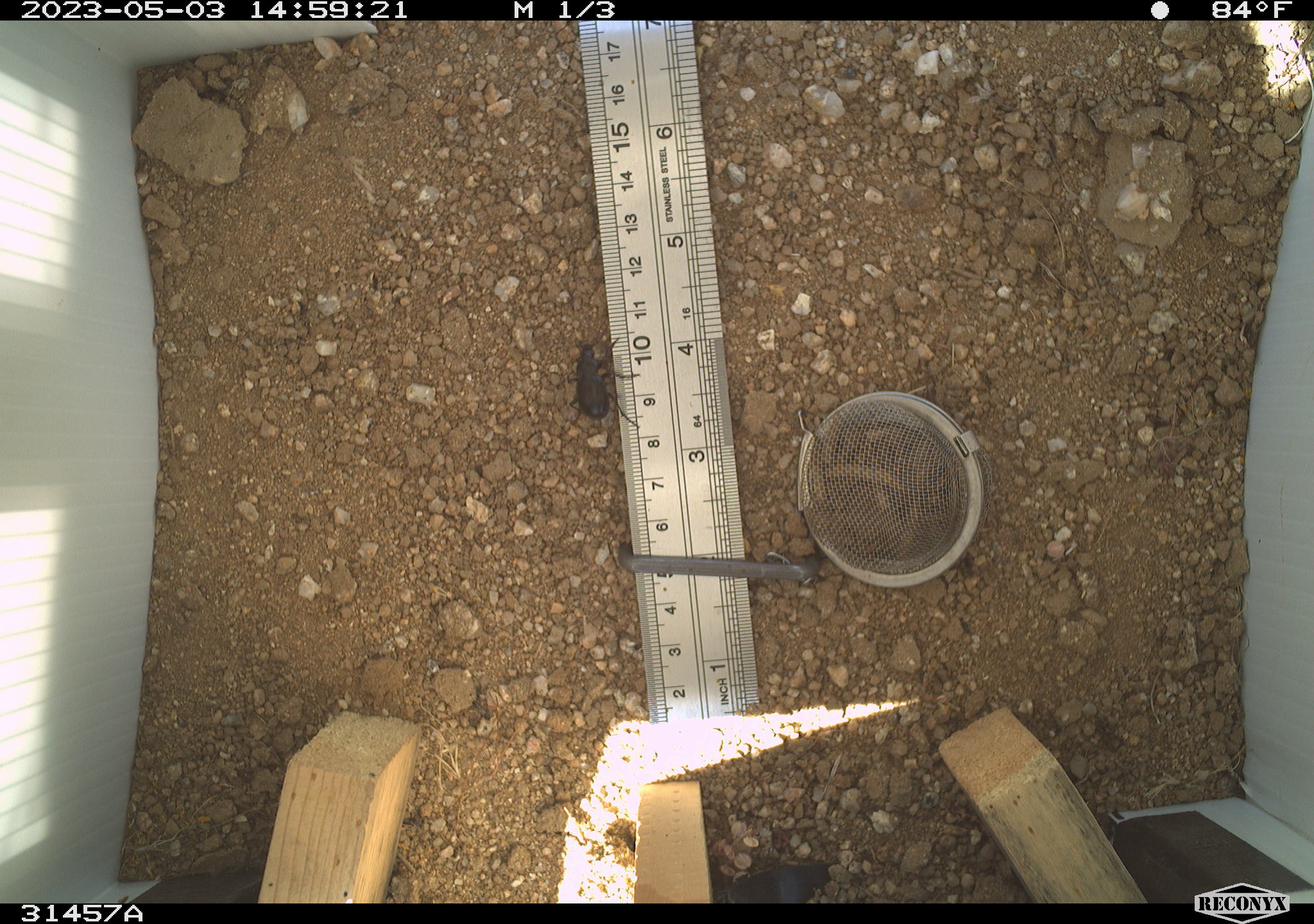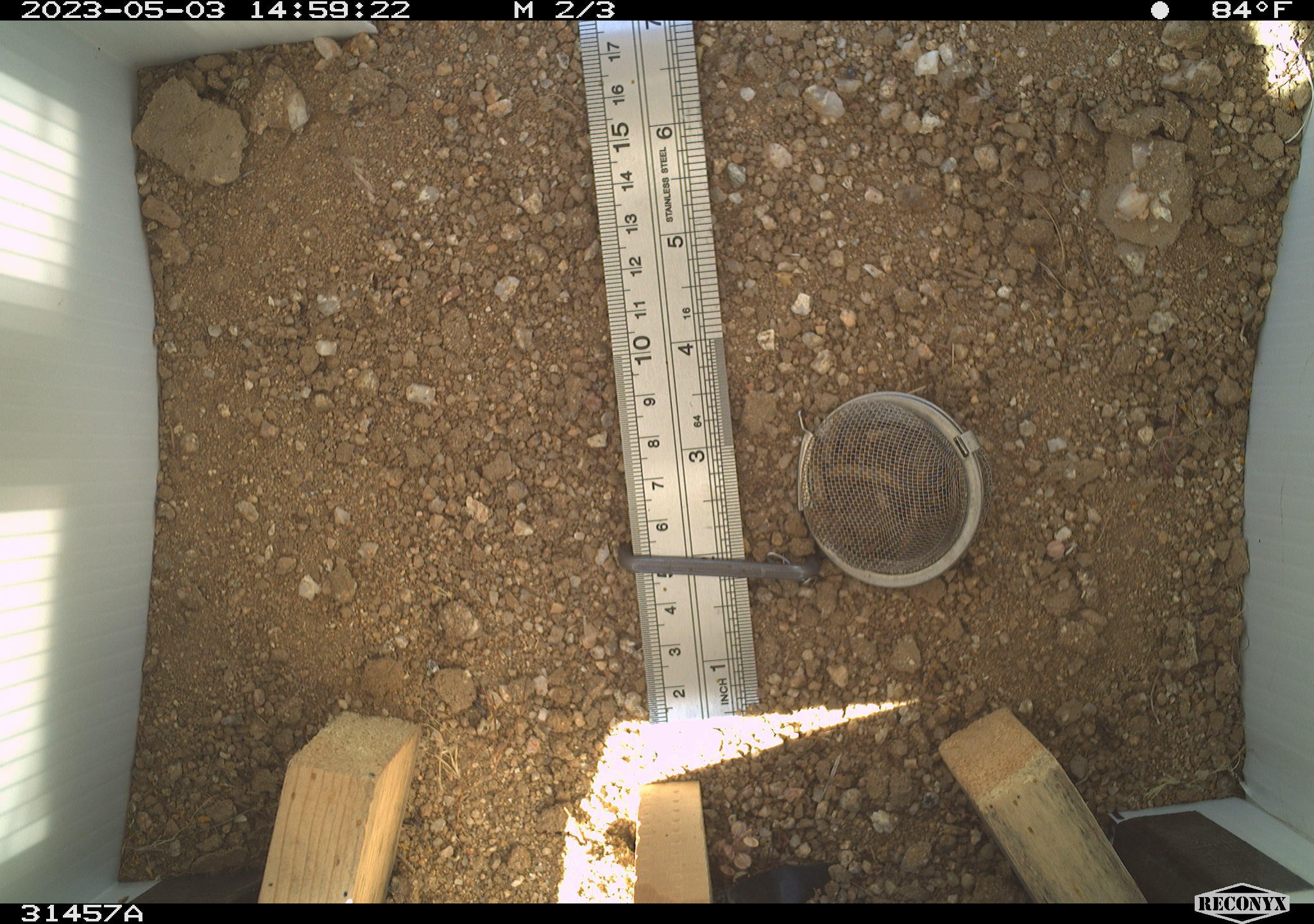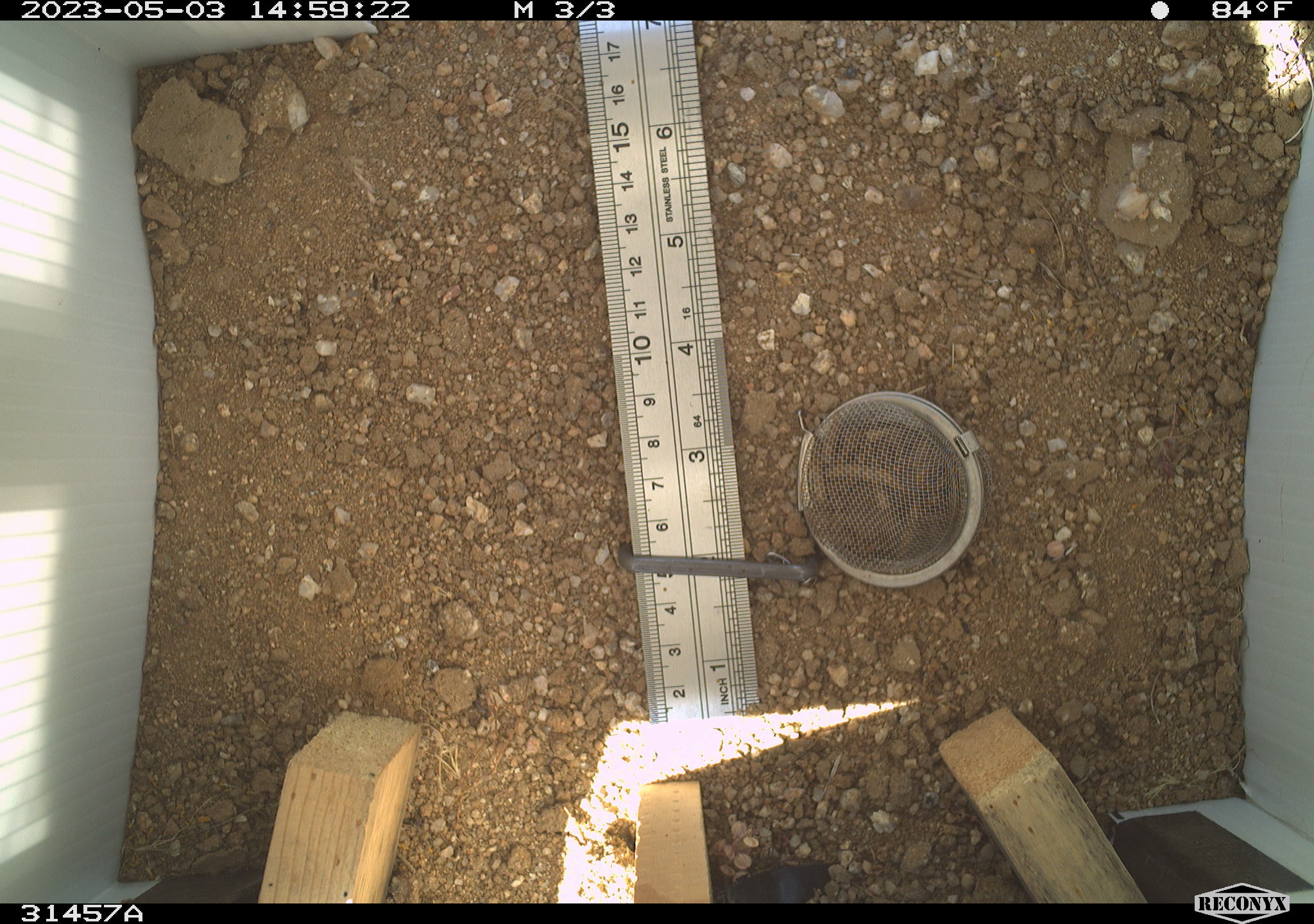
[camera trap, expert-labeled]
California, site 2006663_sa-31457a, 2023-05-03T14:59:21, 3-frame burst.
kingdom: Animalia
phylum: Arthropoda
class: Insecta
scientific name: Insecta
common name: insect